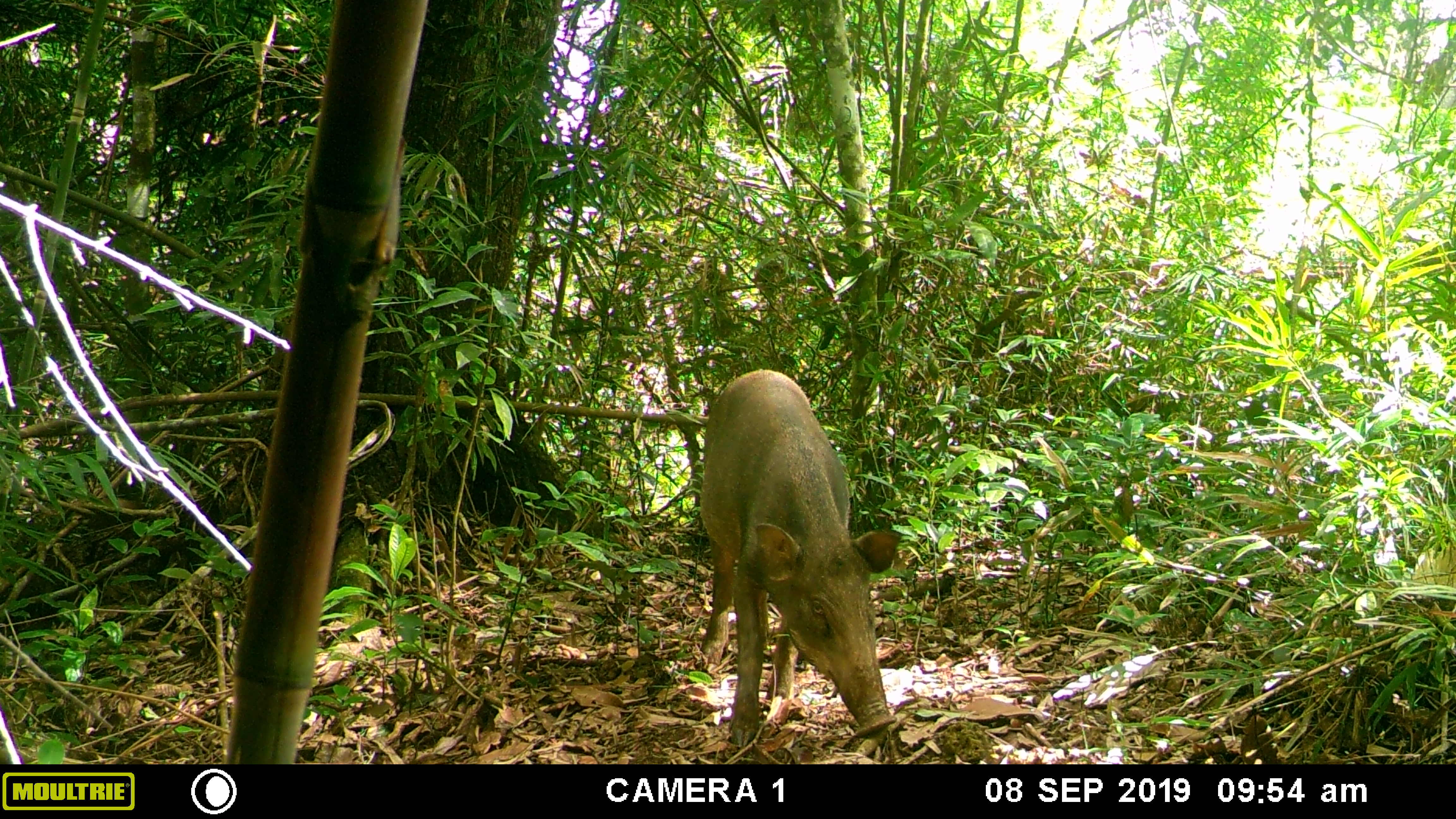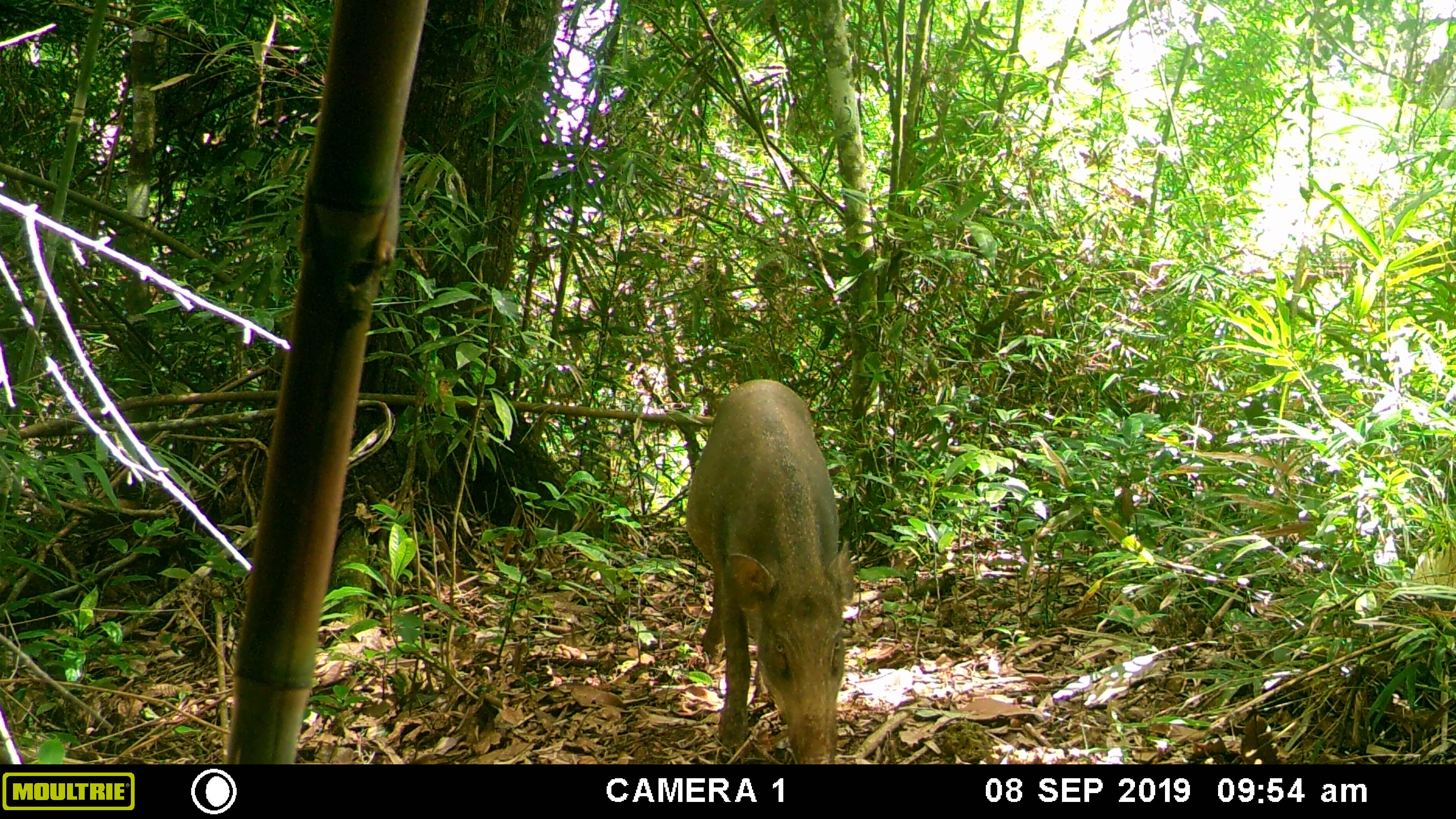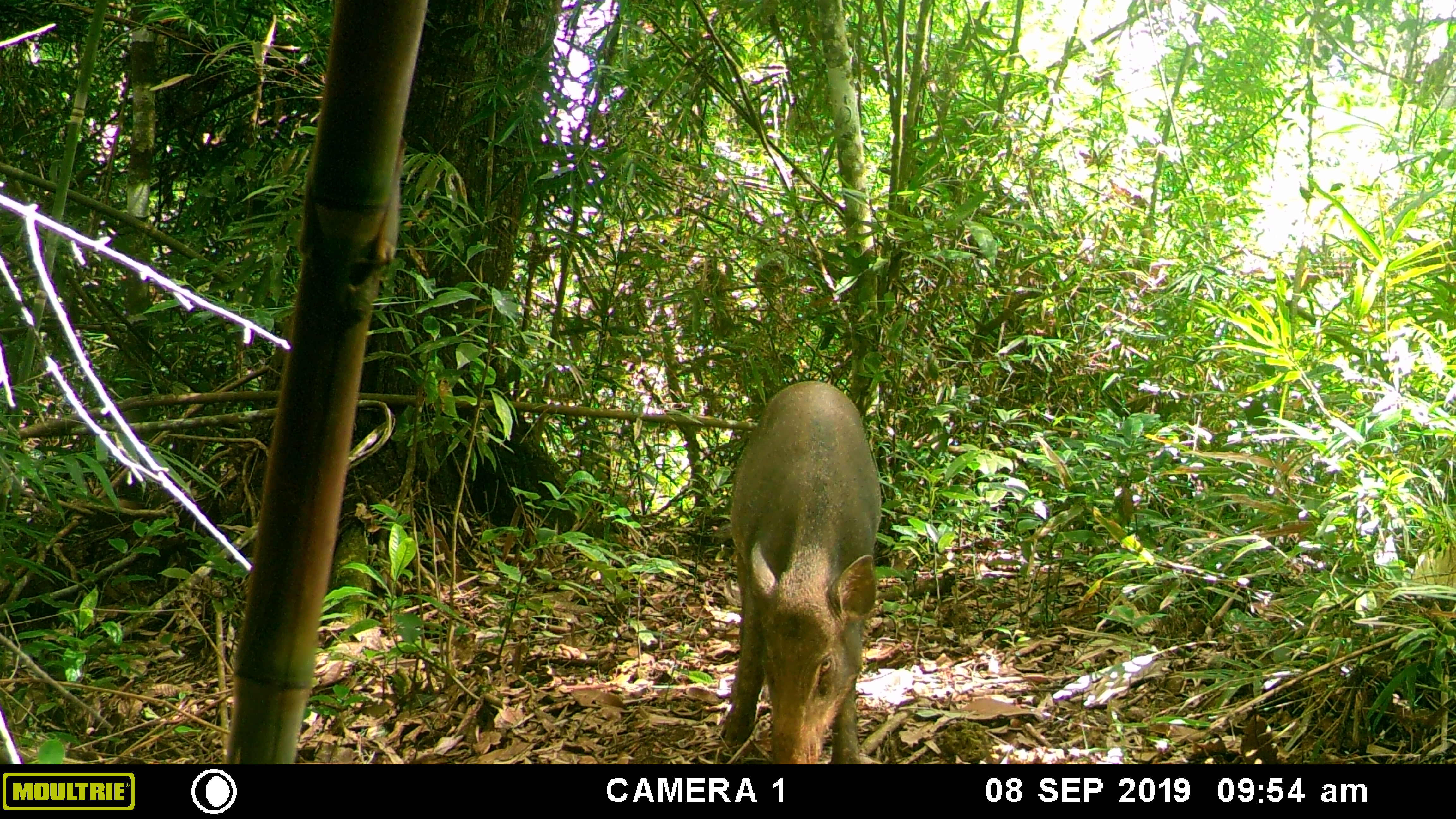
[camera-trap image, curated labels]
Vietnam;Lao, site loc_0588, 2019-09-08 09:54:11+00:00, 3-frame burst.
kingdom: Animalia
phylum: Chordata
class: Mammalia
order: Artiodactyla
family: Suidae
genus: Sus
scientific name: Sus scrofa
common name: eurasian wild pig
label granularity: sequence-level